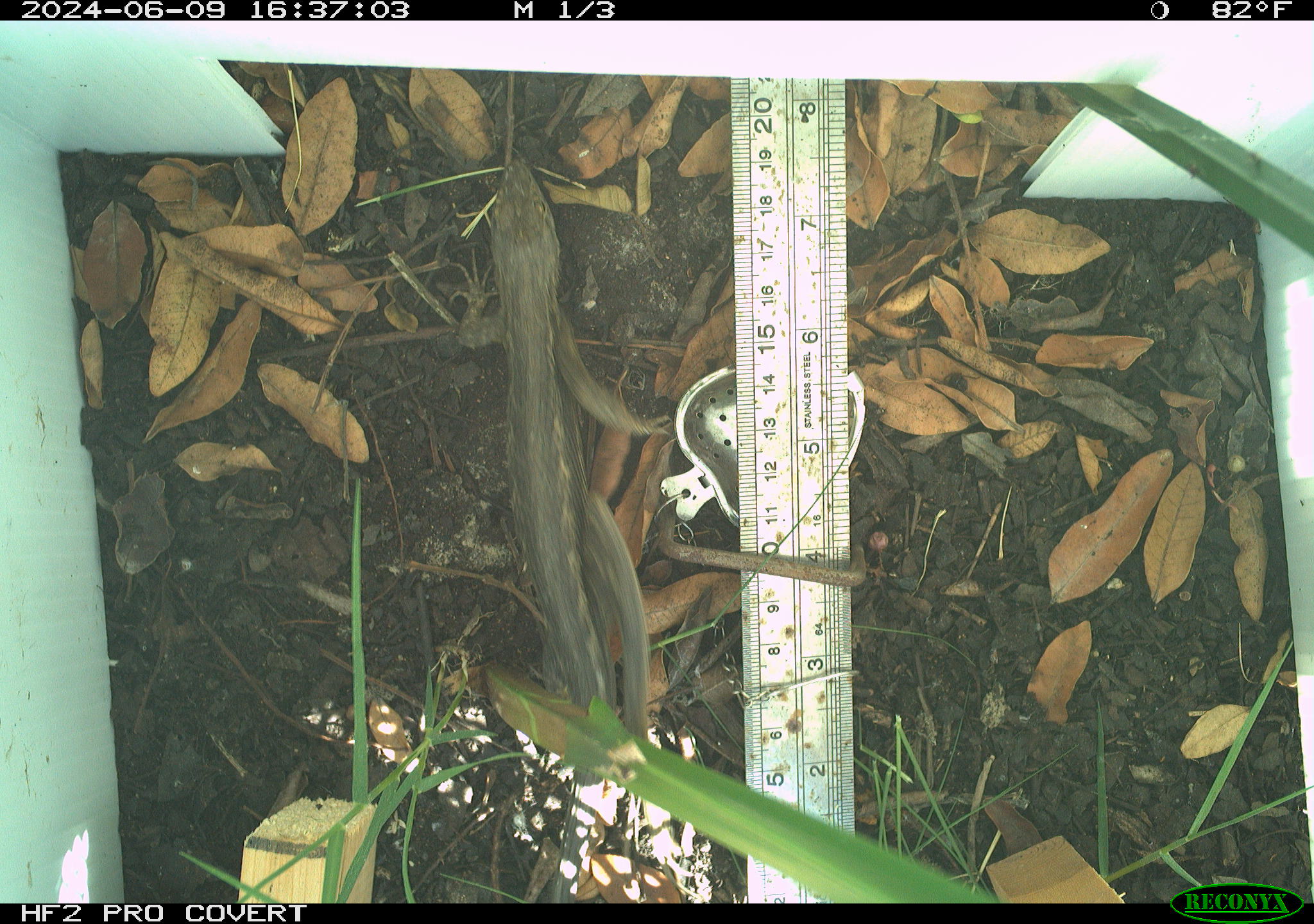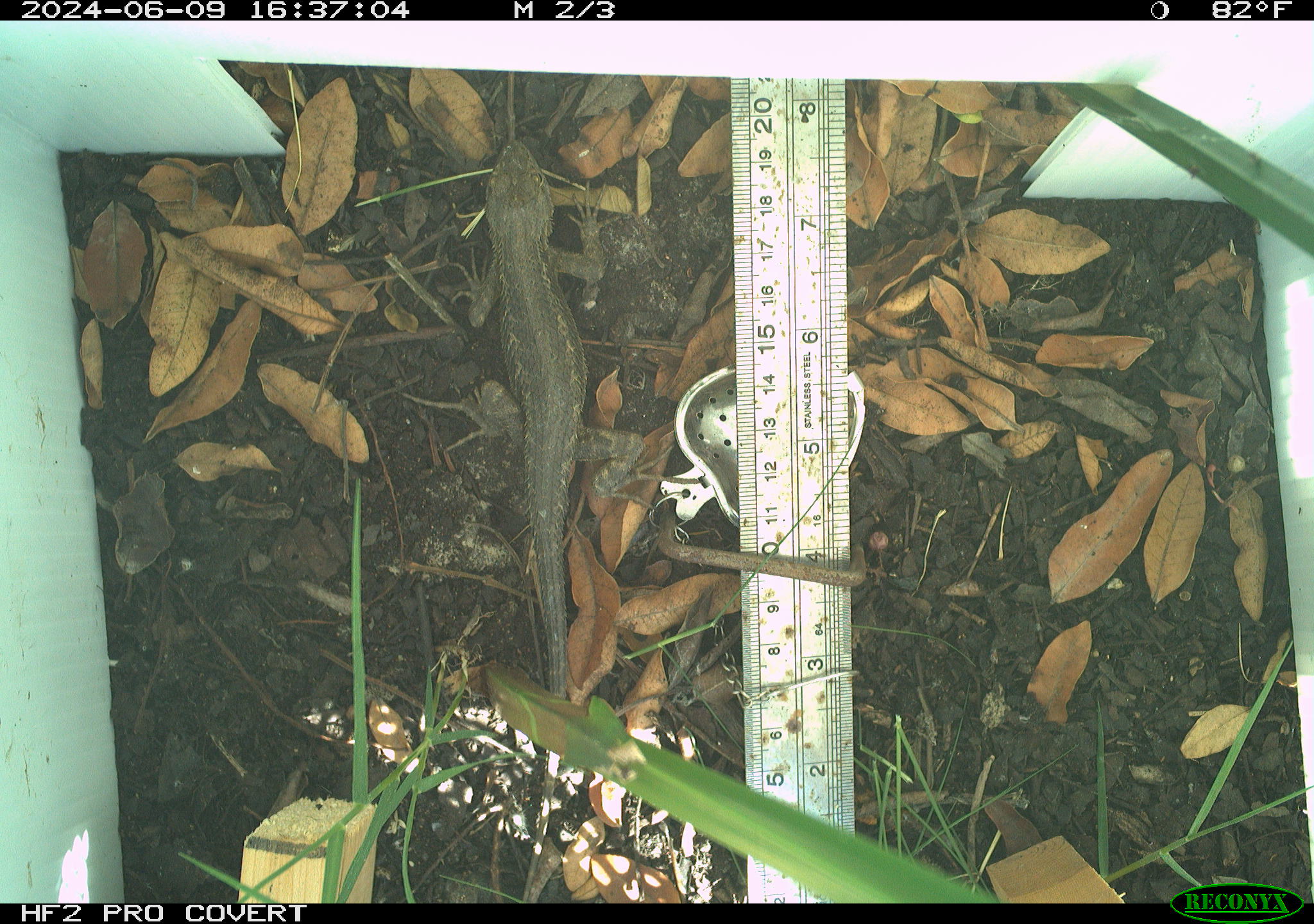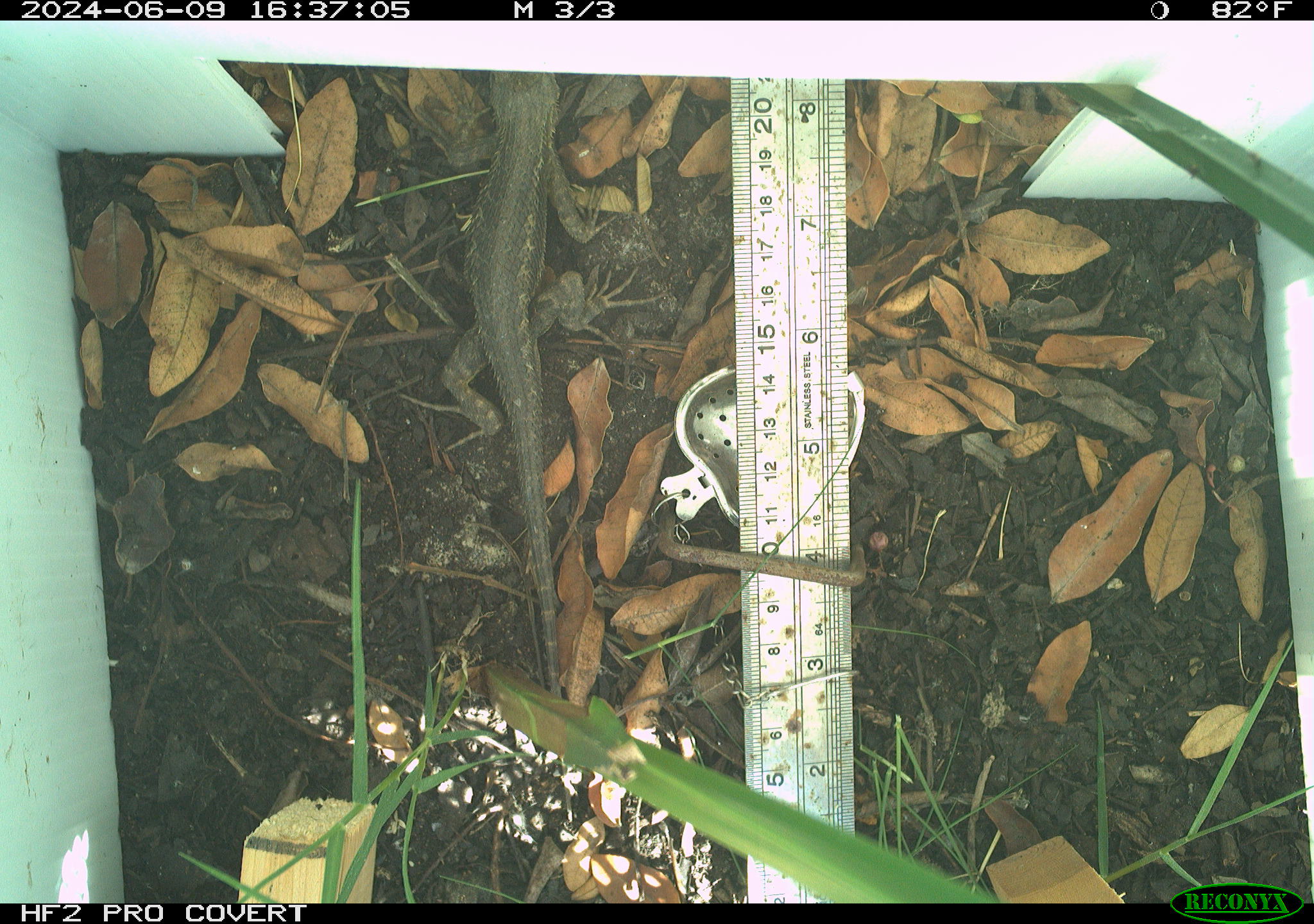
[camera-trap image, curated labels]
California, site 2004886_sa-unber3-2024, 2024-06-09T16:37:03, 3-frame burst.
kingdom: Animalia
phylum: Chordata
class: Reptilia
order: Squamata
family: Phrynosomatidae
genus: Sceloporus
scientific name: Sceloporus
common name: spiny lizards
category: sceloporus species